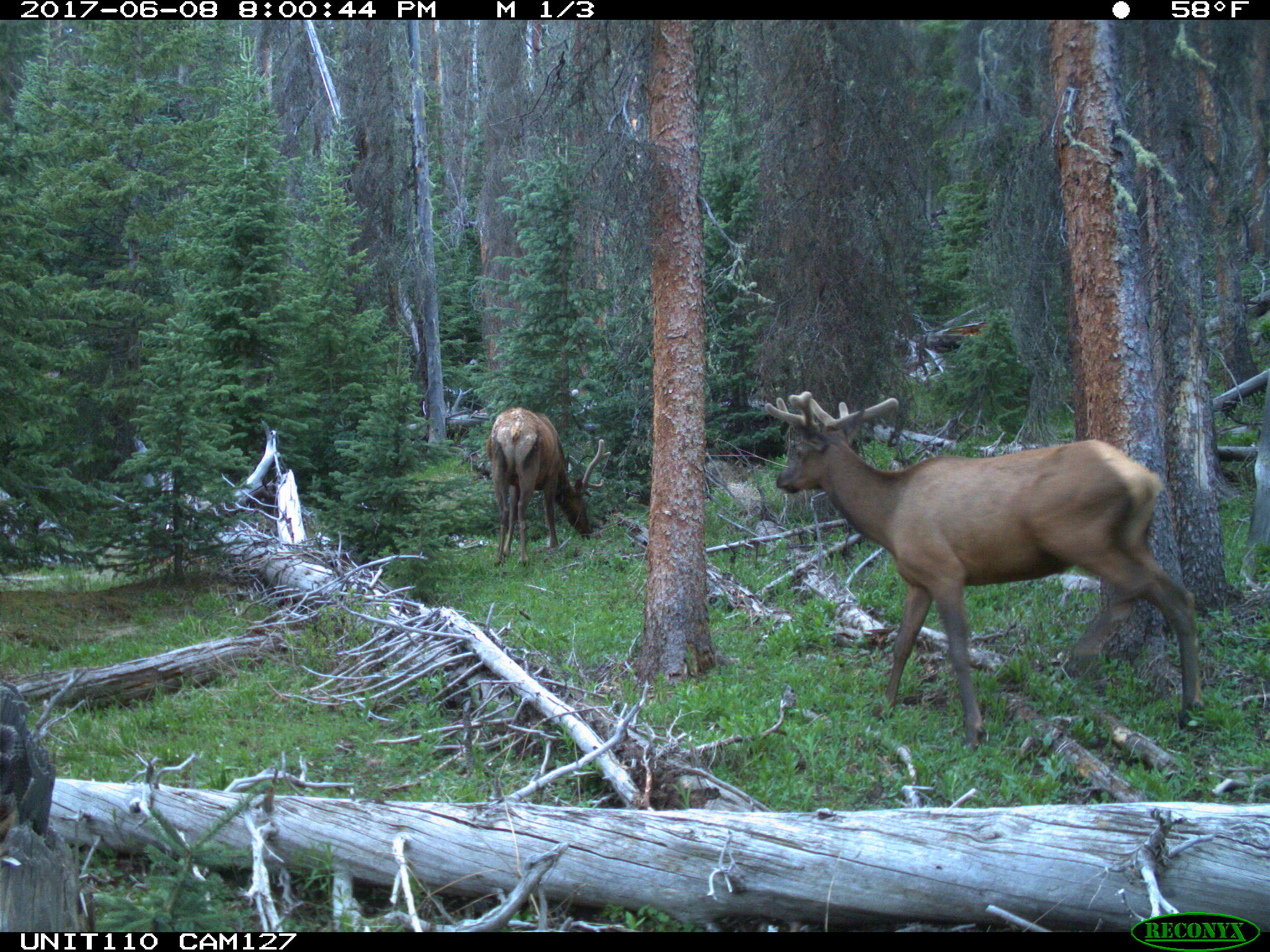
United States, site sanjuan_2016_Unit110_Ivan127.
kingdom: Animalia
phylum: Chordata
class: Mammalia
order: Artiodactyla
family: Cervidae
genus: Cervus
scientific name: Cervus elaphus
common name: red deer